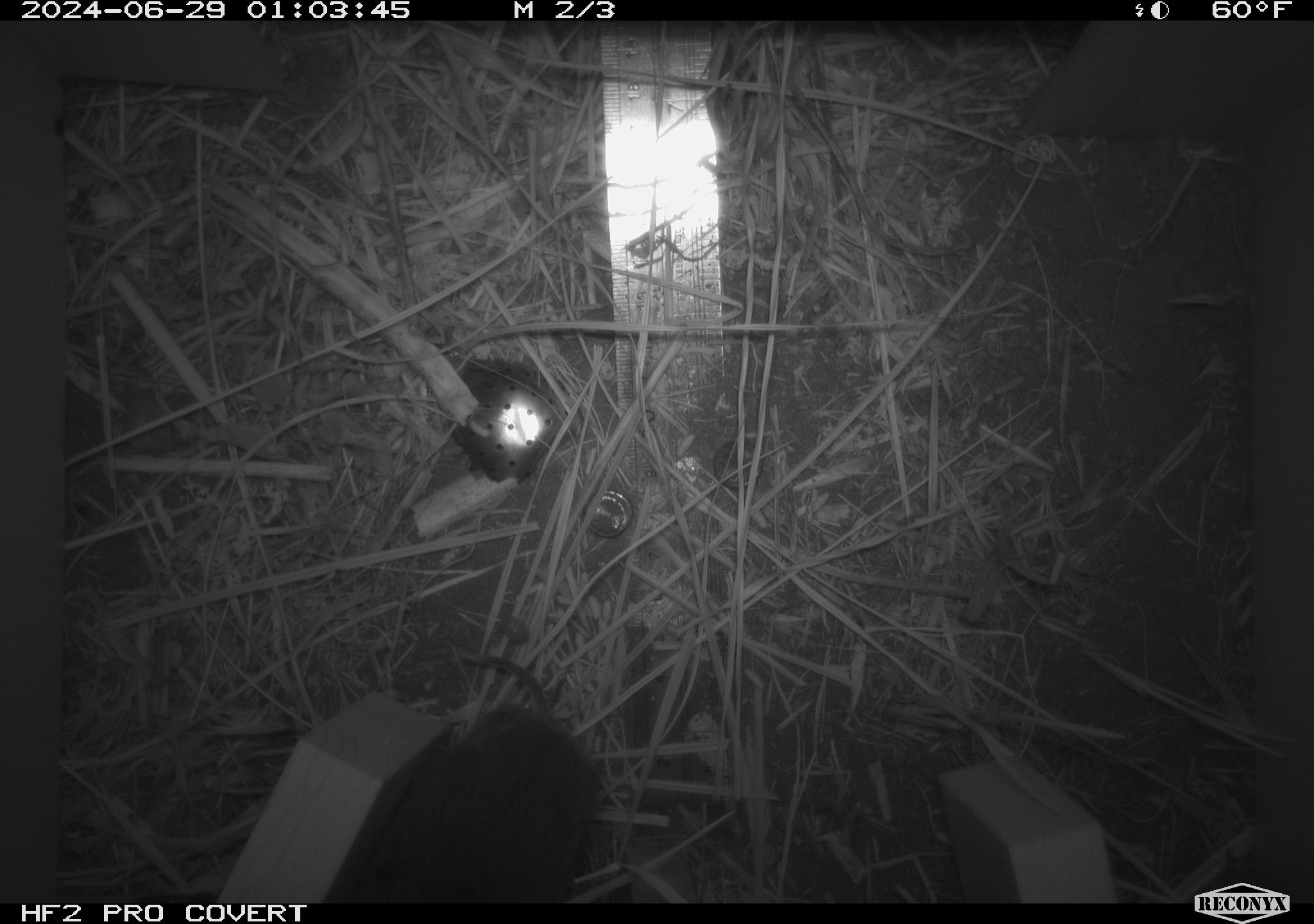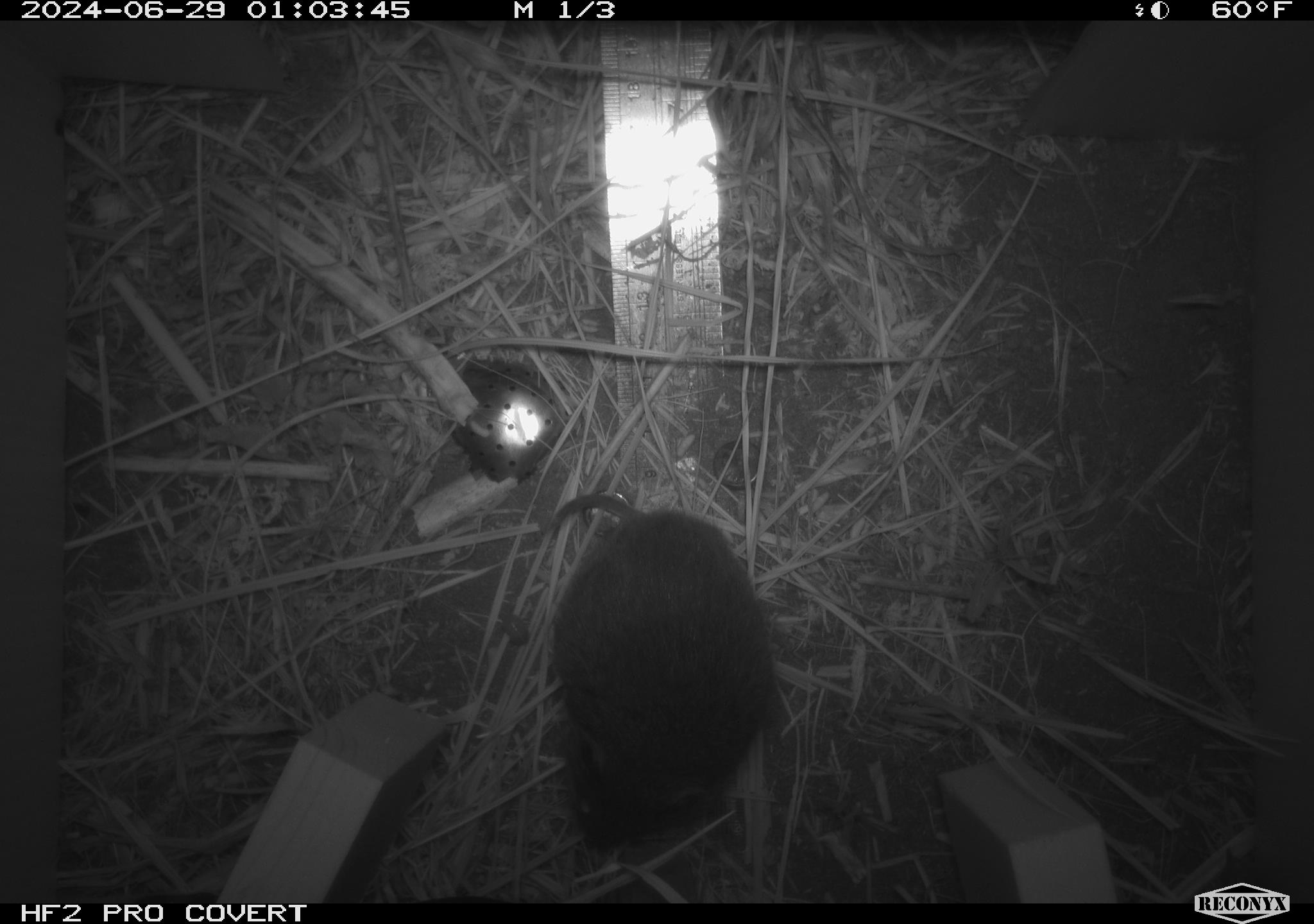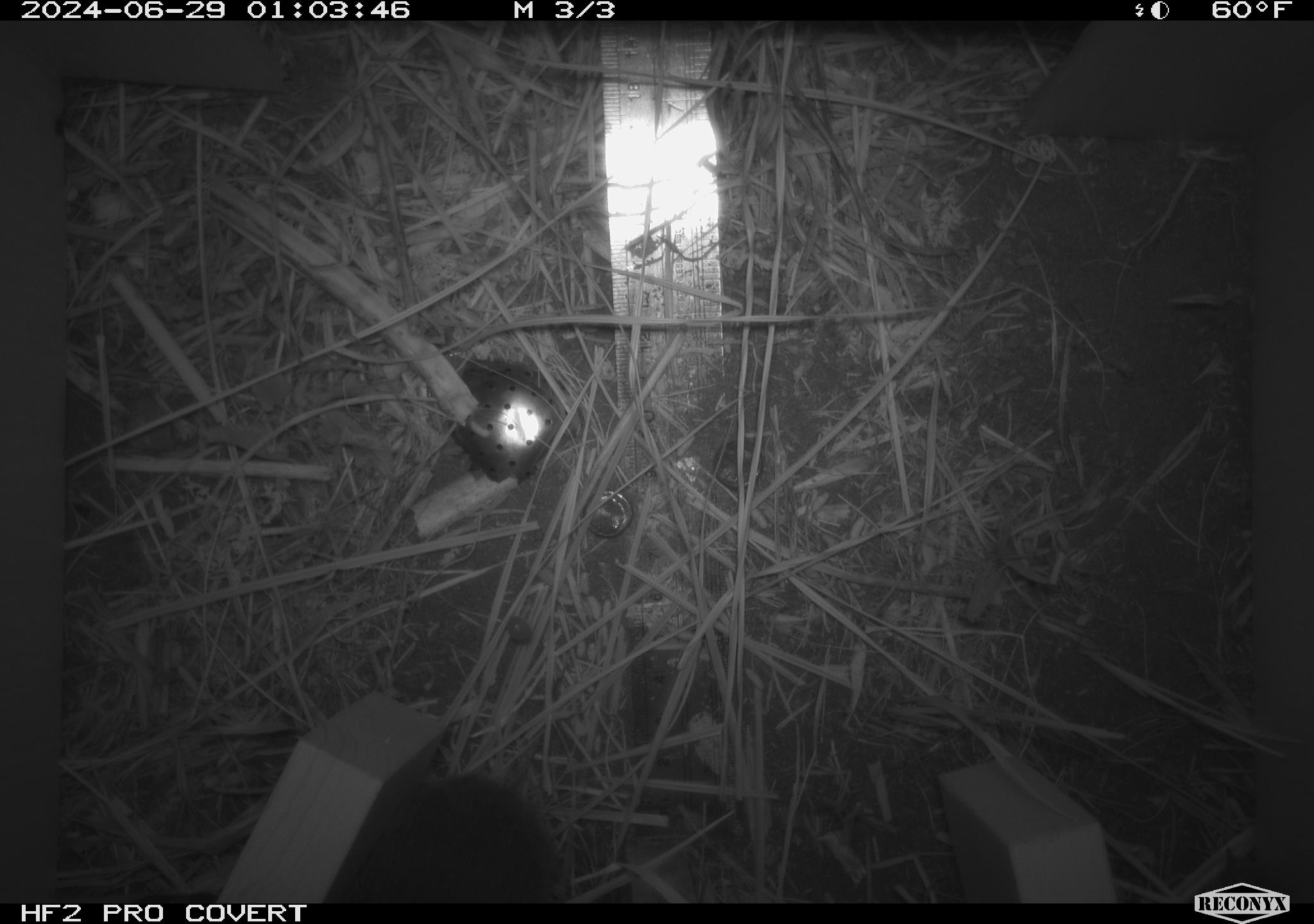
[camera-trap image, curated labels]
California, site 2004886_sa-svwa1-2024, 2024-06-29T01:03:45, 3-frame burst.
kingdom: Animalia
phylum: Chordata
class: Mammalia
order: Rodentia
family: Cricetidae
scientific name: Arvicolinae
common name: voles, lemmings, and muskrats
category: arvicolinae subfamily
Arvicolinae subfamily (voles, lemmings, and muskrats) (Arvicolinae).